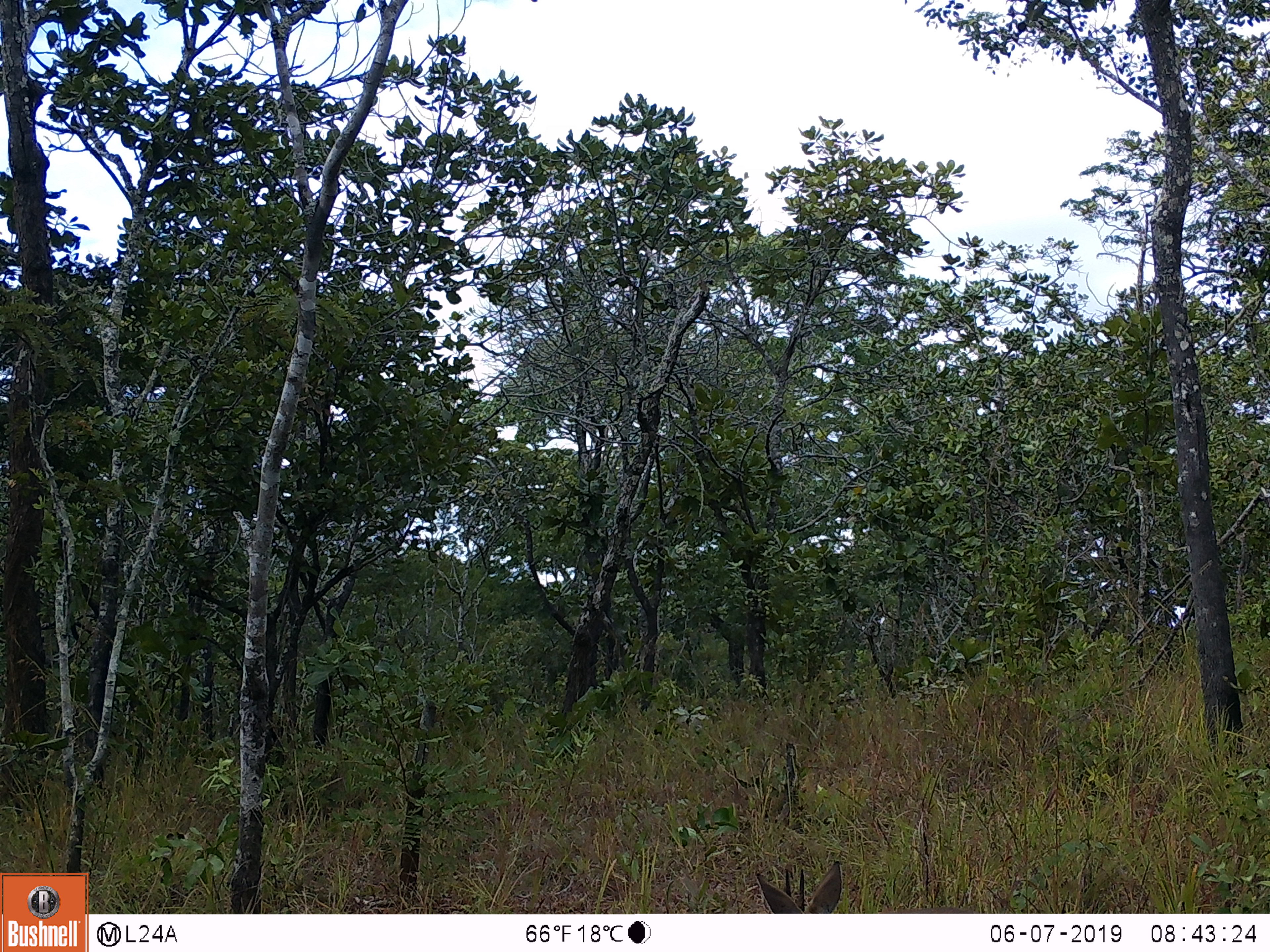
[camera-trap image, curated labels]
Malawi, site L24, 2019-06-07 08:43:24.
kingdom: Animalia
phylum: Chordata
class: Mammalia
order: Artiodactyla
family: Bovidae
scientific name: Antilopinae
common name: small antelope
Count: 1.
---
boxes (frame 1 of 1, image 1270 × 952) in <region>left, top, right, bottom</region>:
small antelope: <region>740, 849, 858, 911</region>